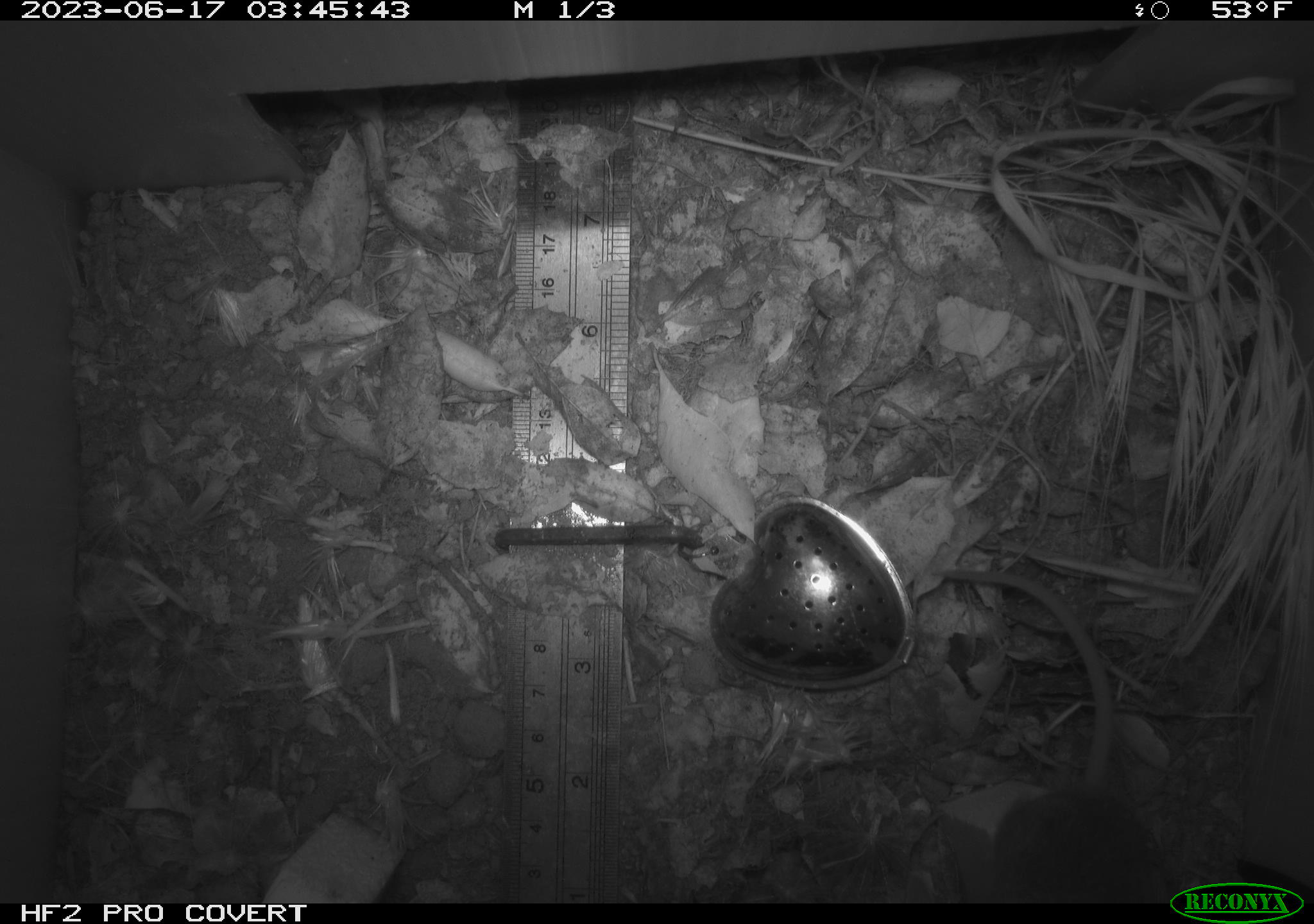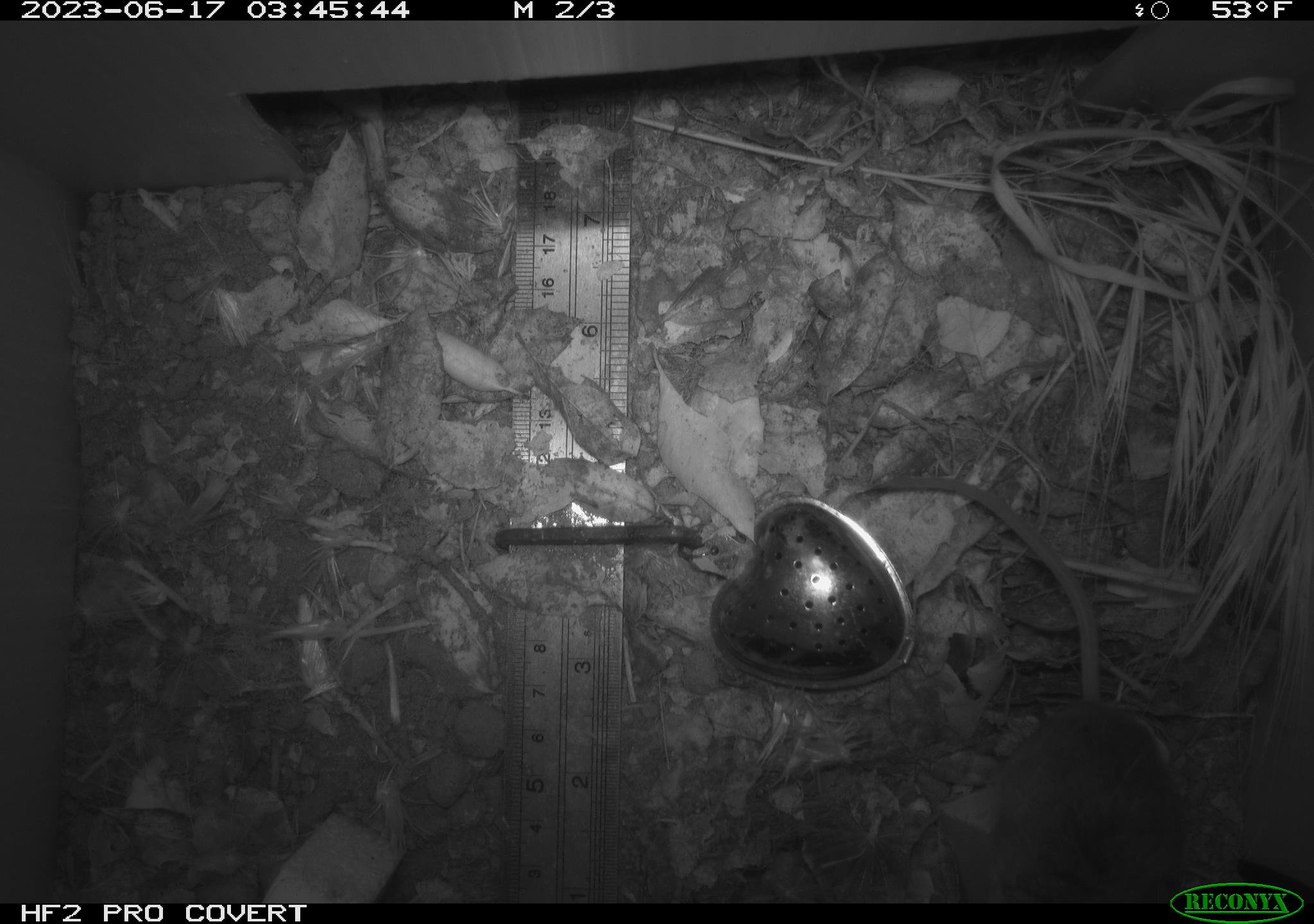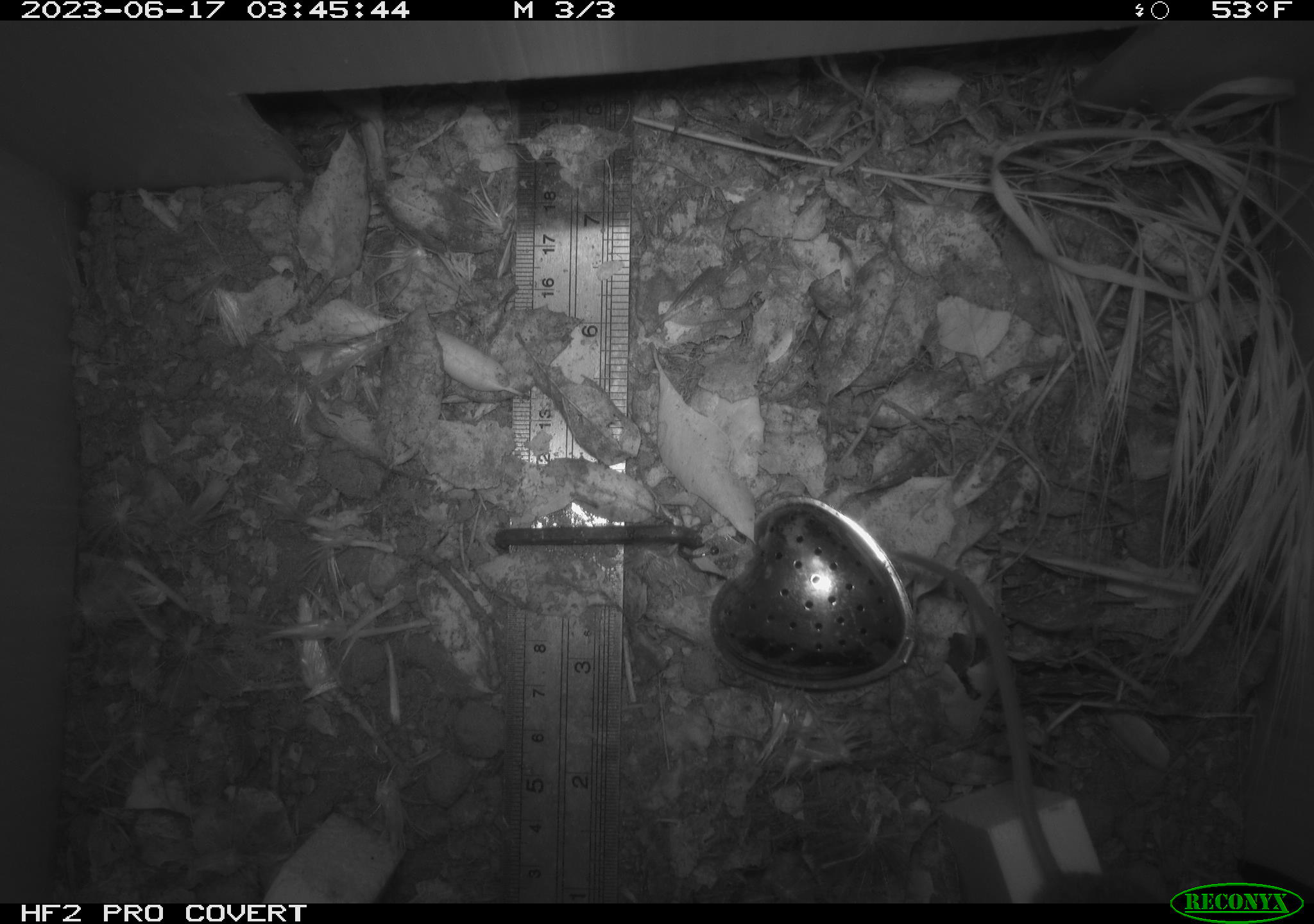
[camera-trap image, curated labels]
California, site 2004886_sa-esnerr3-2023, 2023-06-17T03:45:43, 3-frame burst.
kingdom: Animalia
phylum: Chordata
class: Mammalia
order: Rodentia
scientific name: Rodentia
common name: mouse species